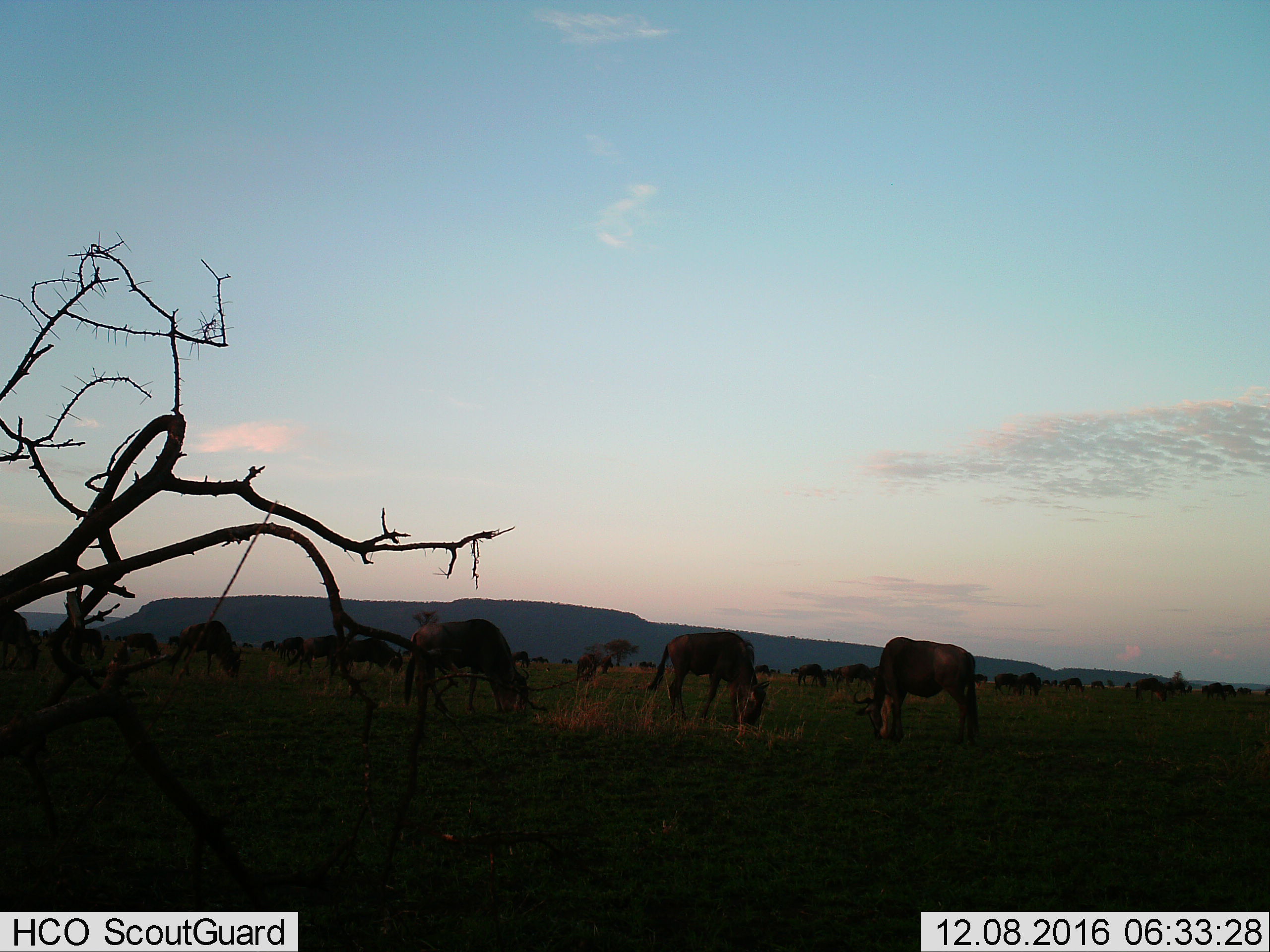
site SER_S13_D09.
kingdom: Animalia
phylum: Chordata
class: Mammalia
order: Artiodactyla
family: Bovidae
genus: Connochaetes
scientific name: Connochaetes taurinus taurinus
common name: blue wildebeest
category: wildebeestblue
Wildebeestblue (blue wildebeest) (Connochaetes taurinus taurinus), count 11-50. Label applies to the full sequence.